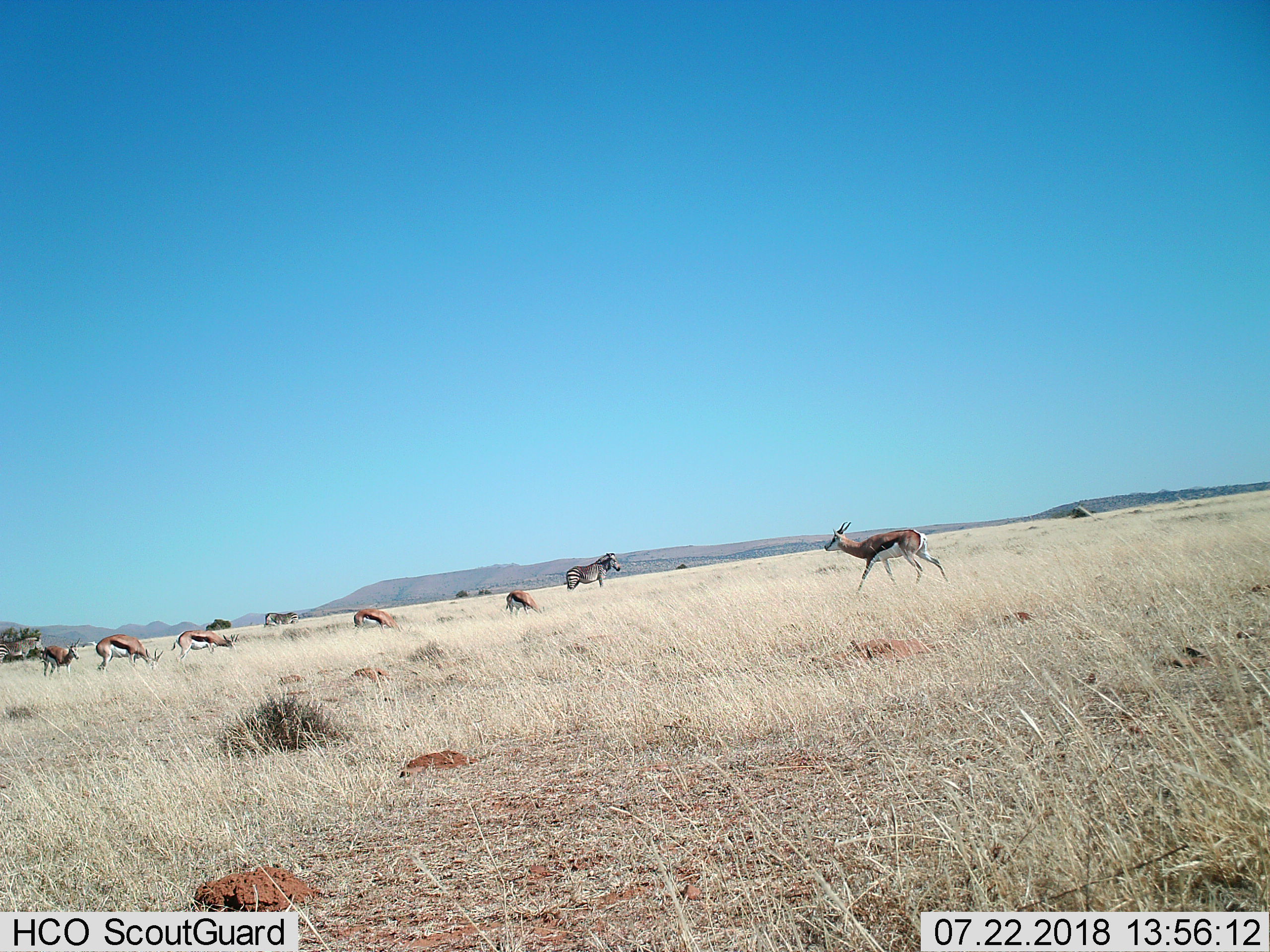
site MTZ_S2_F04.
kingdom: Animalia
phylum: Chordata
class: Mammalia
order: Artiodactyla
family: Bovidae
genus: Antidorcas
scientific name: Antidorcas marsupialis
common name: springbok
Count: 6.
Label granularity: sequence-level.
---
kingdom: Animalia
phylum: Chordata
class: Mammalia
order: Perissodactyla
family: Equidae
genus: Equus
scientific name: Equus zebra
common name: mountain zebra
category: zebramountain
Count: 3.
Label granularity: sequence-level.